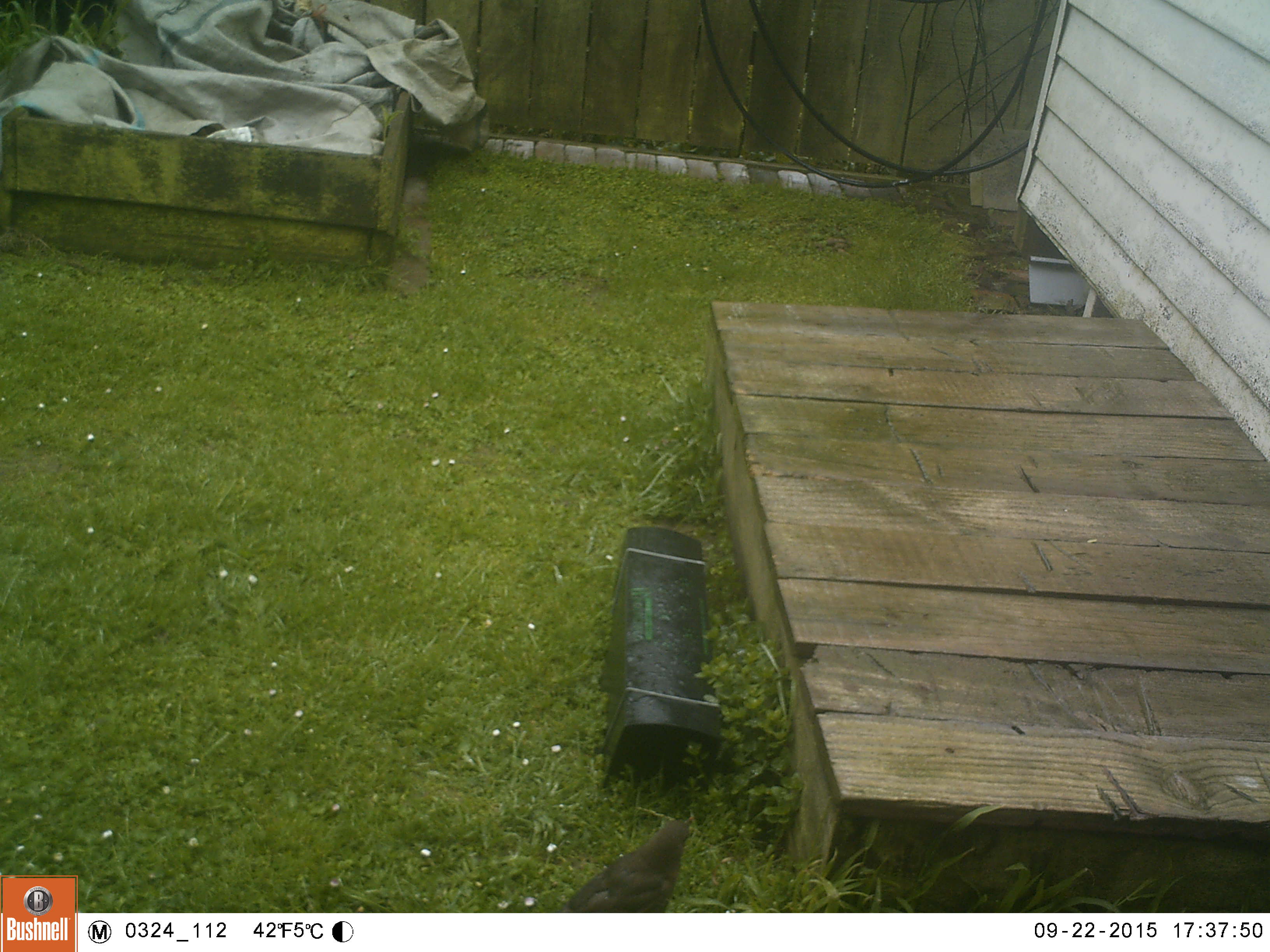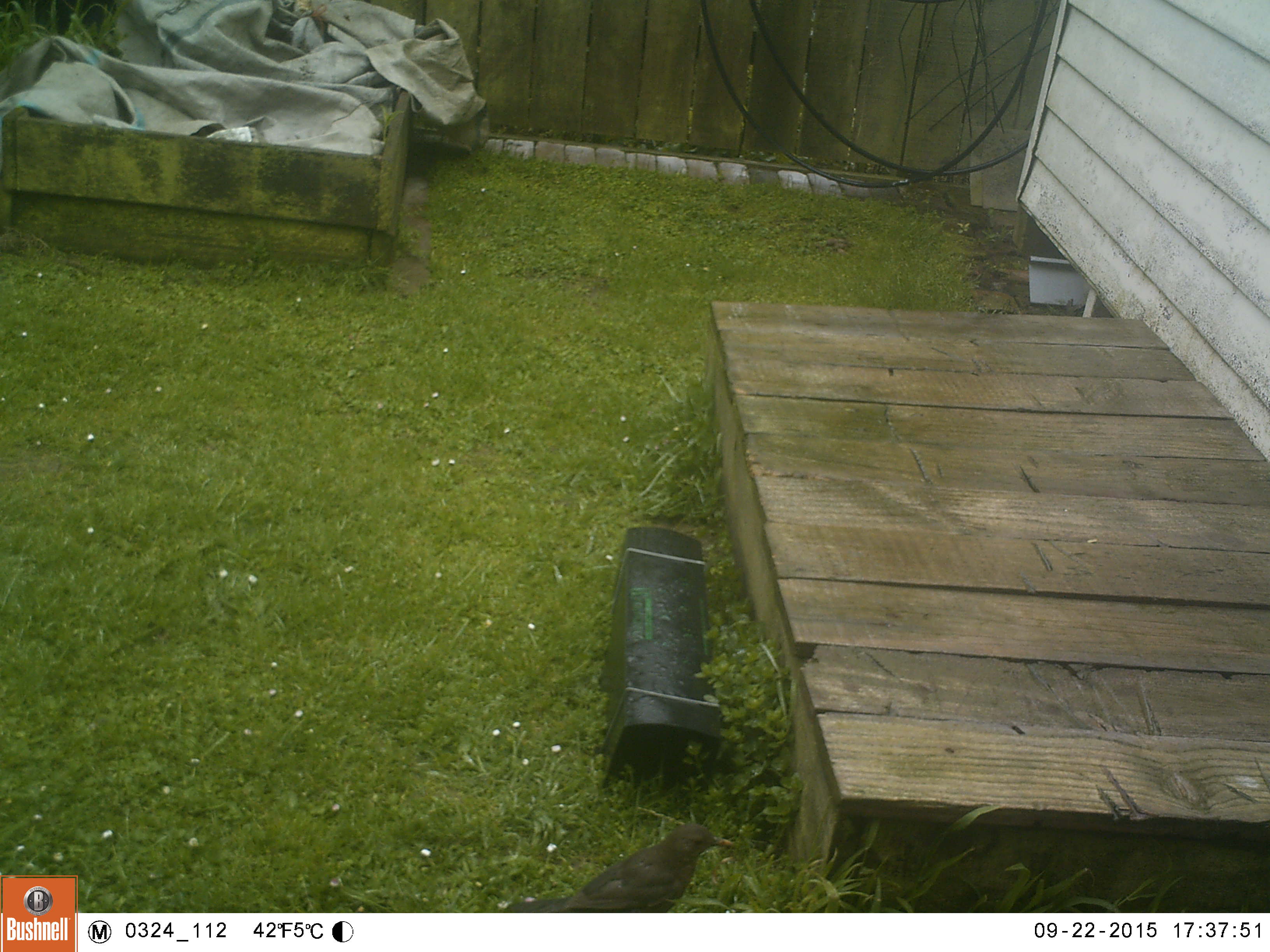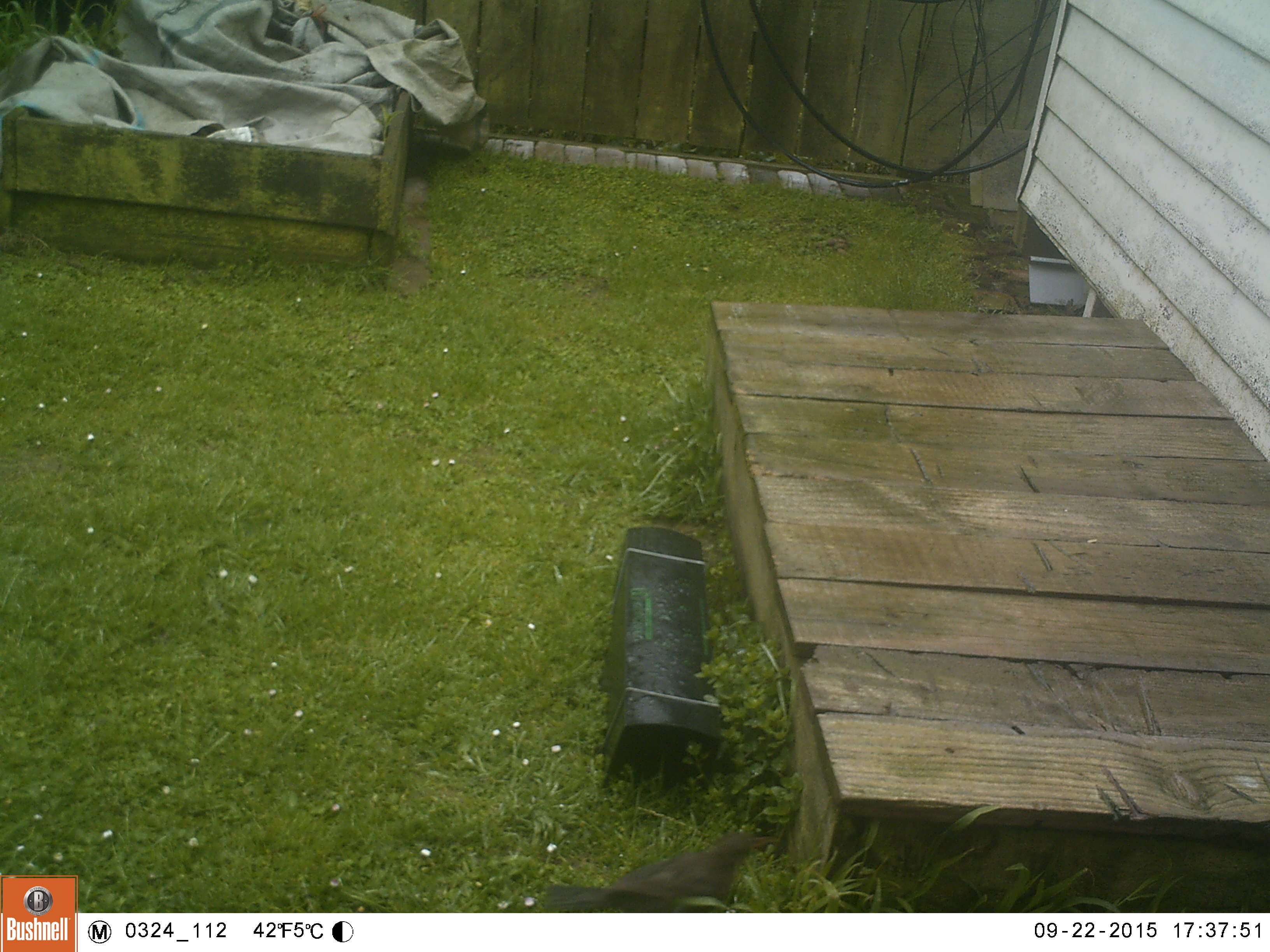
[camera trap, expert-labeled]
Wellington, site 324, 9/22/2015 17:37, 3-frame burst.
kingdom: Animalia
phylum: Chordata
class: Aves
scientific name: Aves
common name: bird